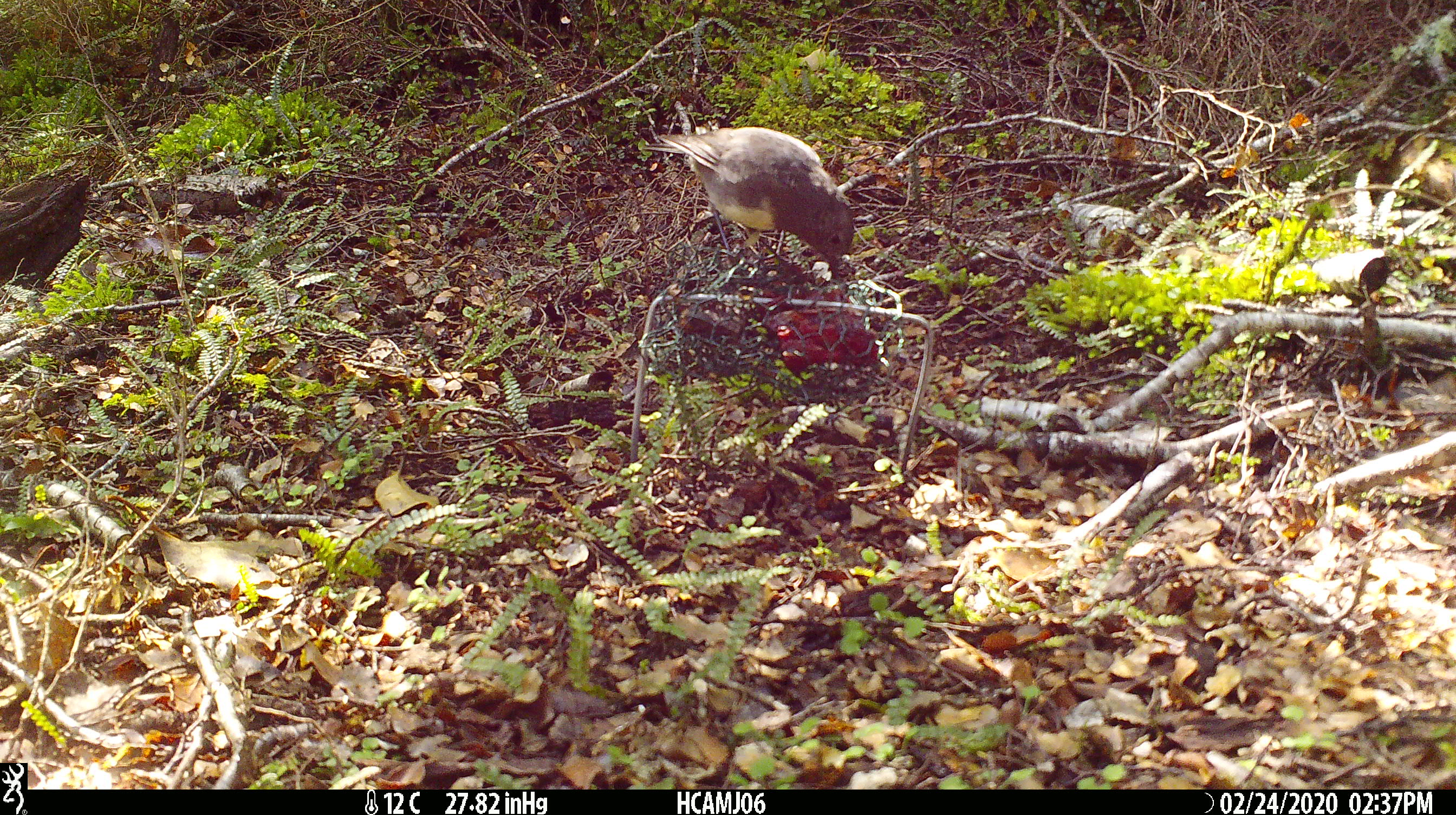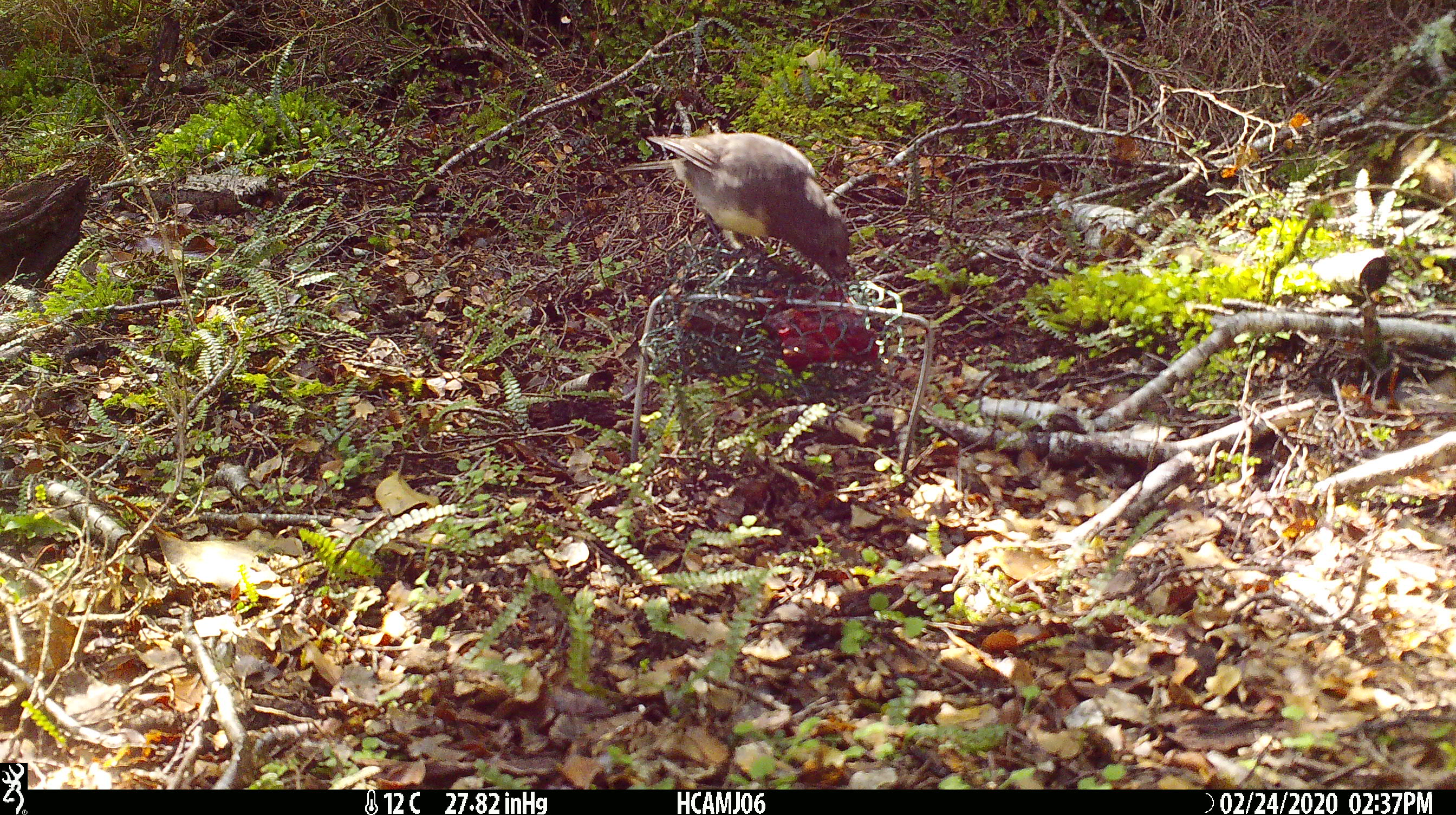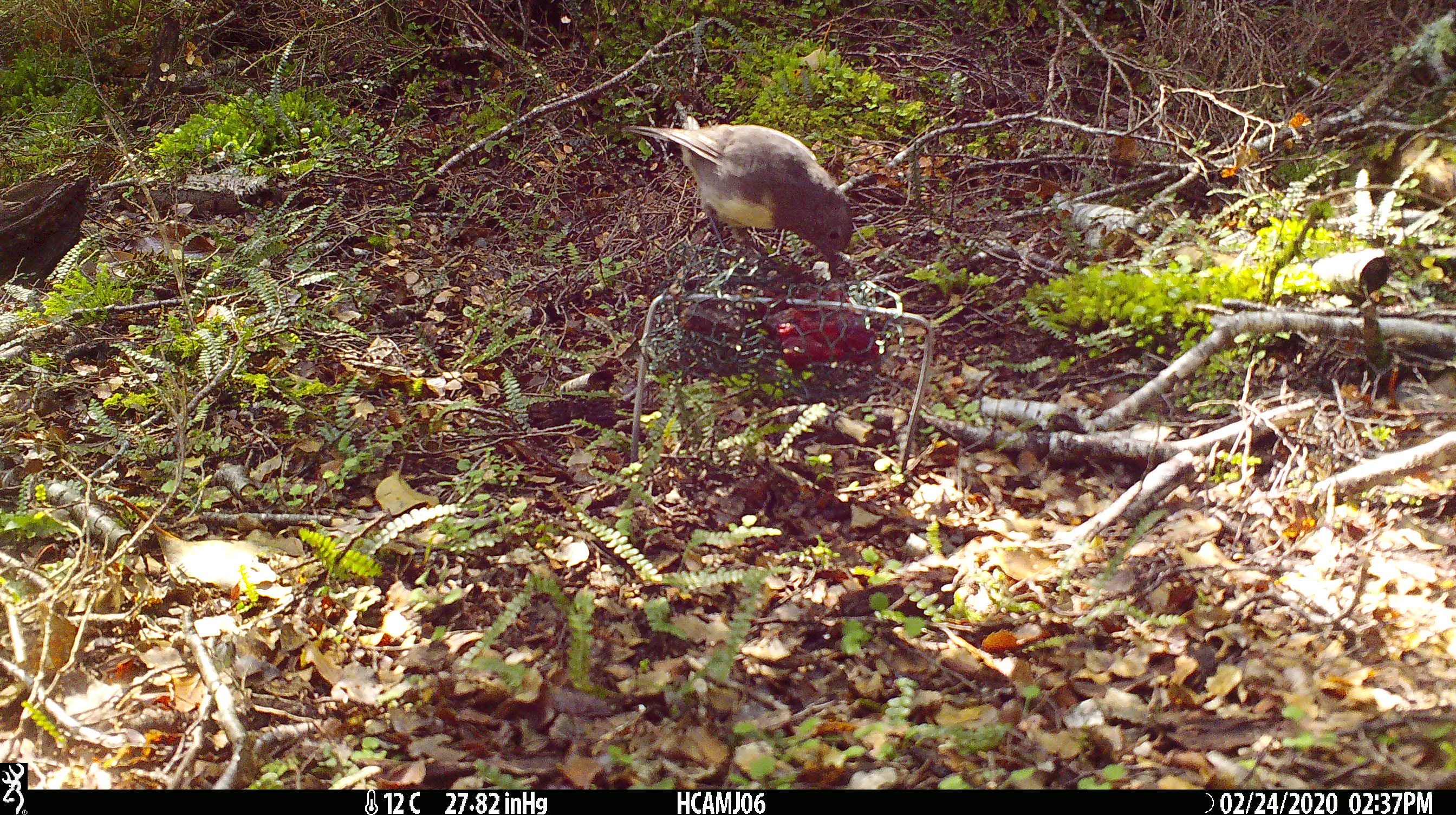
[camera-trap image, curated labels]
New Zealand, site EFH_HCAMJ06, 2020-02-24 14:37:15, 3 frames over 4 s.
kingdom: Animalia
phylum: Chordata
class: Aves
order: Passeriformes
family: Petroicidae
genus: Petroica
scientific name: Petroica australis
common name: new zealand robin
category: robin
Robin (new zealand robin) (Petroica australis).